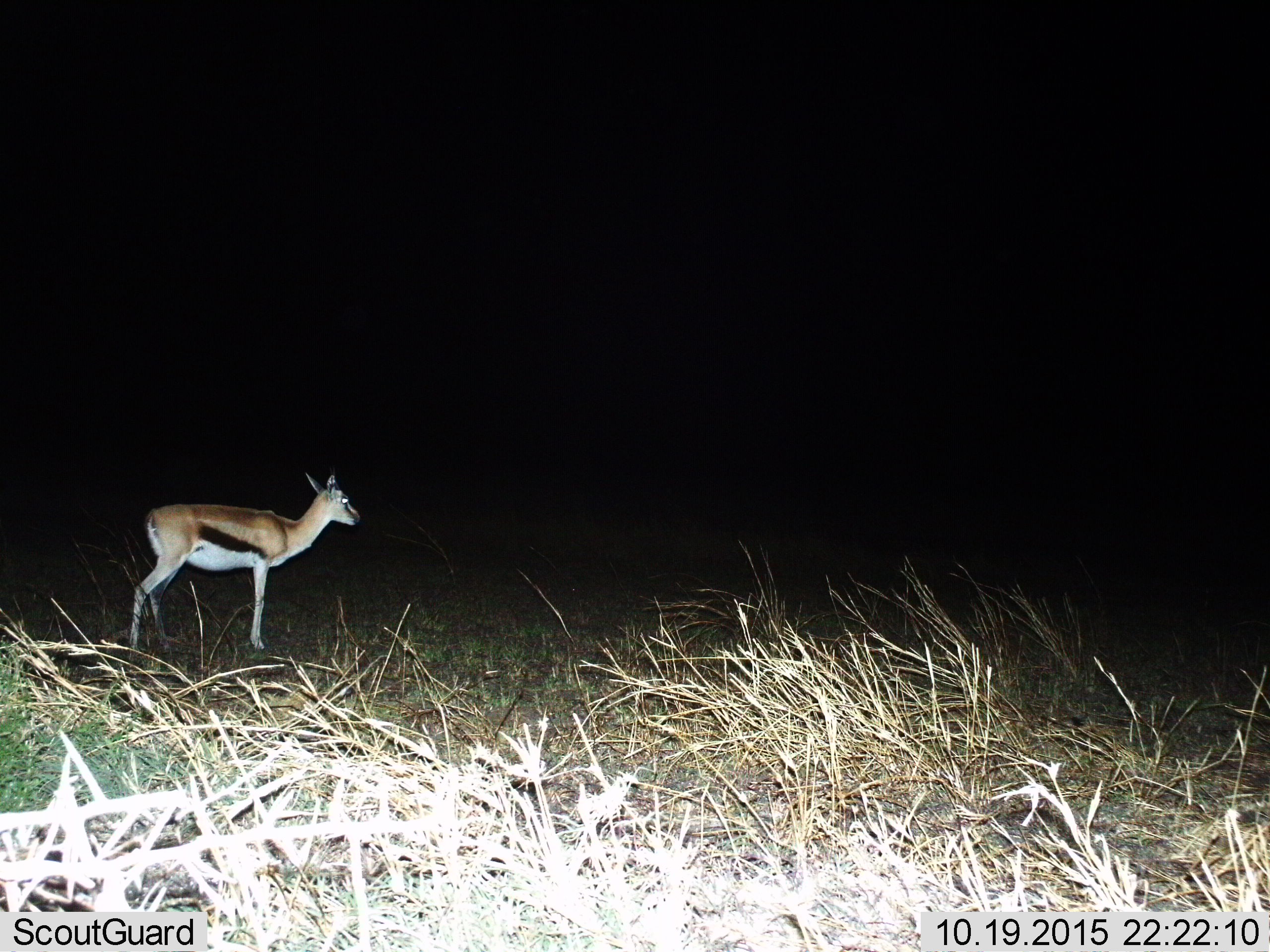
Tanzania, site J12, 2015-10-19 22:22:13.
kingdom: Animalia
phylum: Chordata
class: Mammalia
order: Artiodactyla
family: Bovidae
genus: Eudorcas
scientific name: Eudorcas thomsonii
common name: thomson's gazelle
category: gazellethomsons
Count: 1.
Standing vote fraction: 88%.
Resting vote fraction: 0%.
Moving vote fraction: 12%.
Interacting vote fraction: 0%.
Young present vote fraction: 0%.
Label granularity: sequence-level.